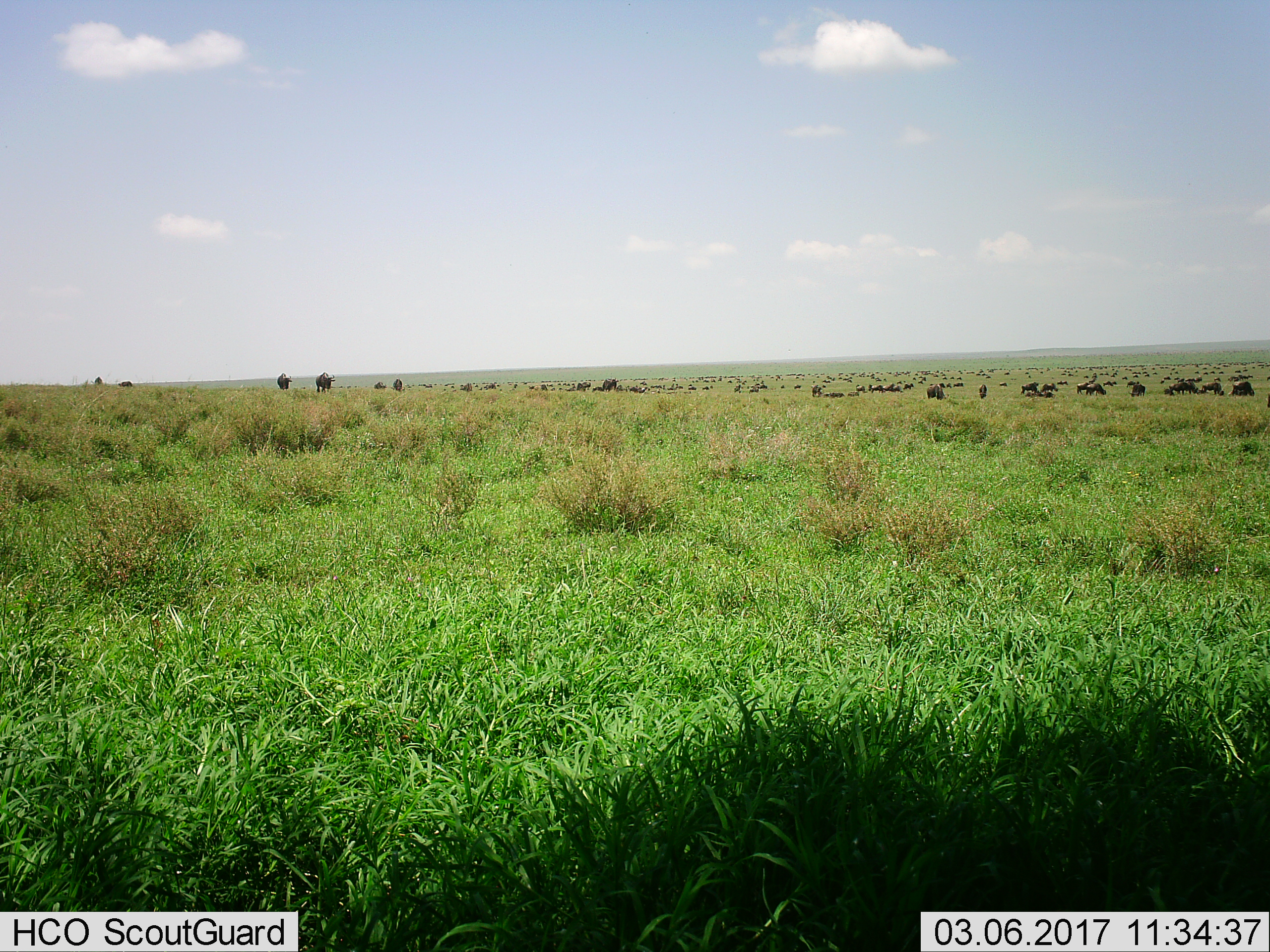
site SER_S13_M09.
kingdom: Animalia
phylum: Chordata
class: Mammalia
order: Artiodactyla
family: Bovidae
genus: Connochaetes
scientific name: Connochaetes taurinus taurinus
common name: blue wildebeest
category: wildebeestblue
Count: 51+.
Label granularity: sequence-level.